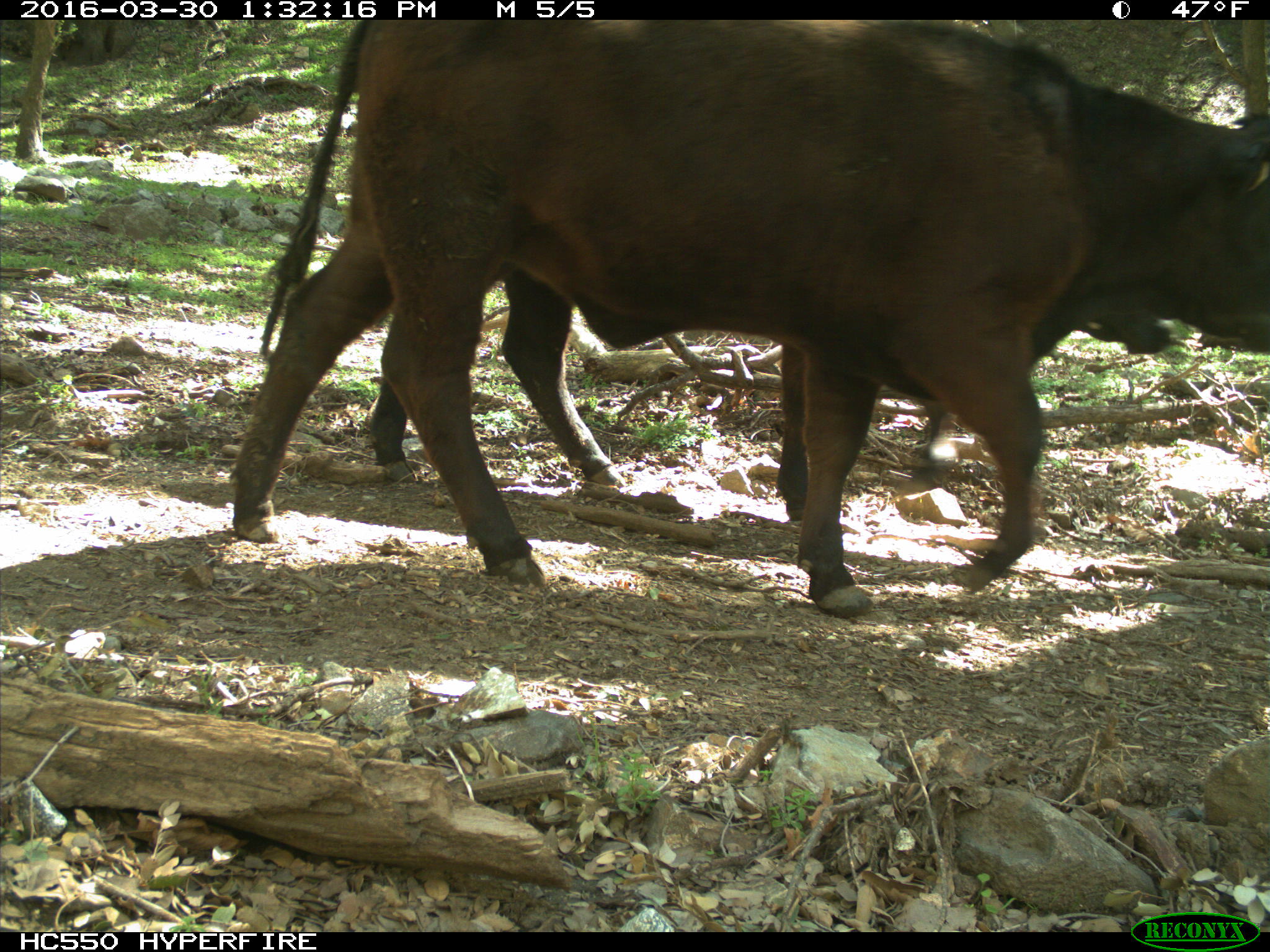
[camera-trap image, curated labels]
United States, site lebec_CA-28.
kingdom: Animalia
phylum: Chordata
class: Mammalia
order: Artiodactyla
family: Bovidae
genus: Bos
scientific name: Bos taurus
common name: domestic cow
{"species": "Bos taurus (domestic cow)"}